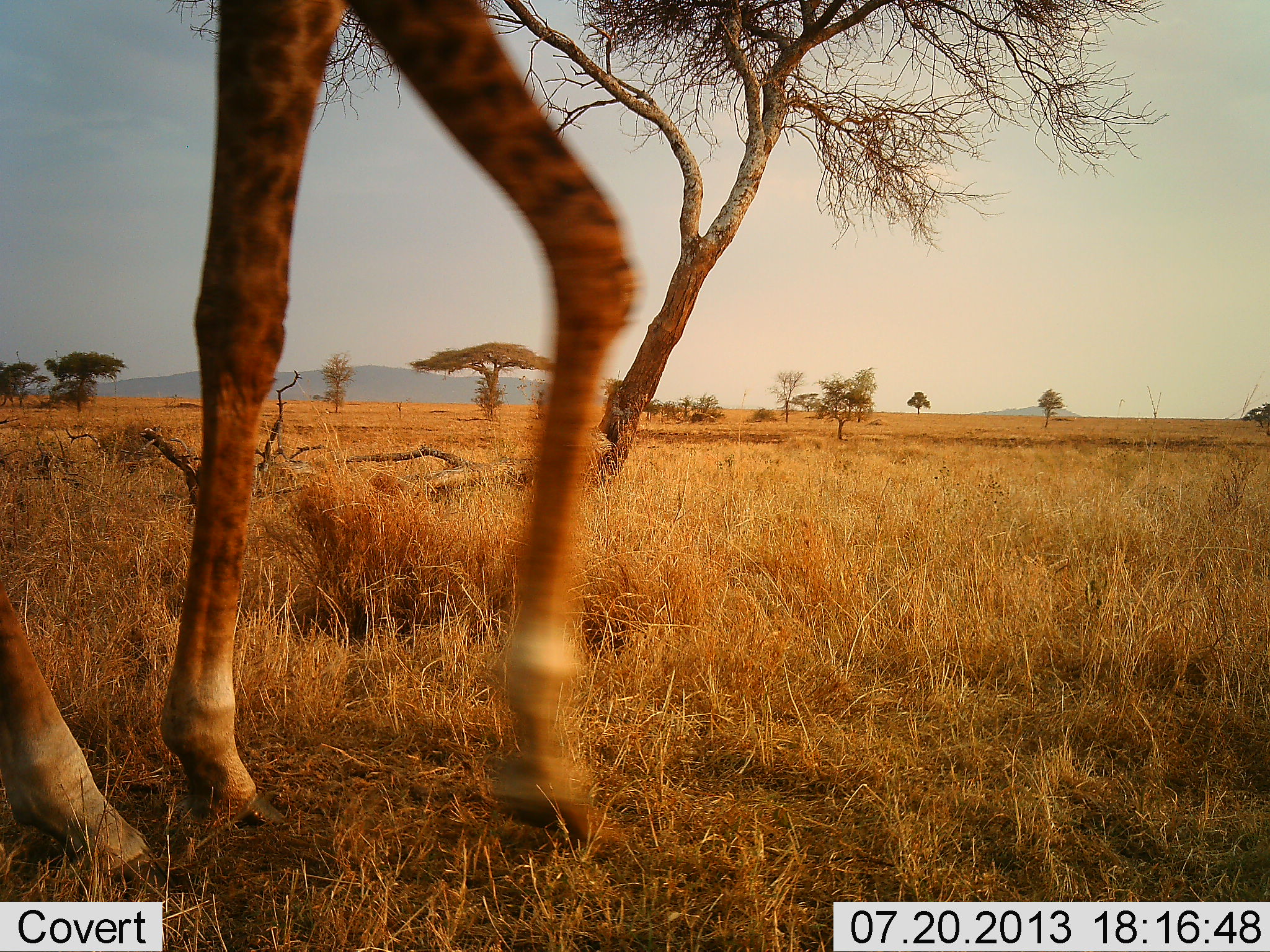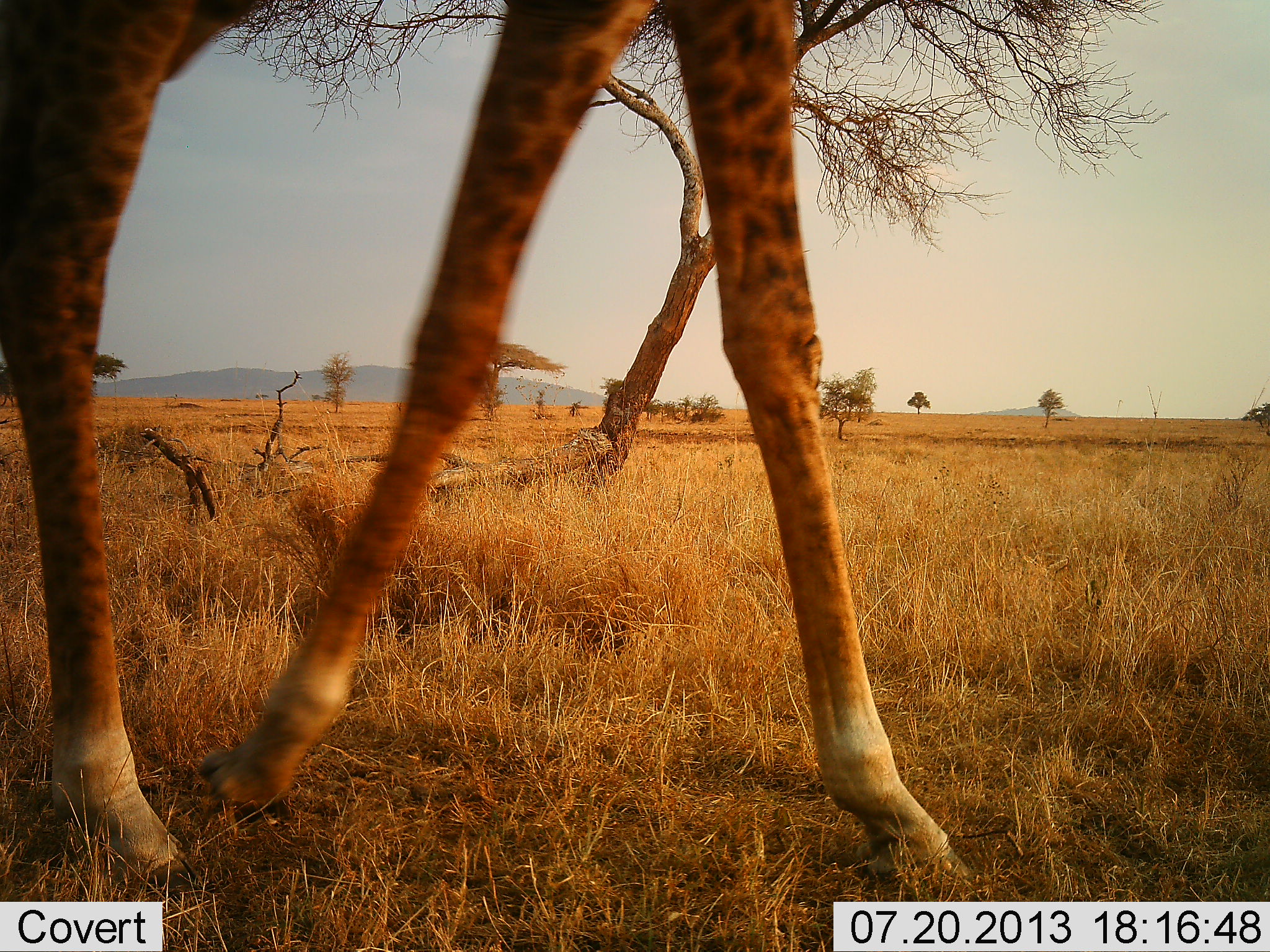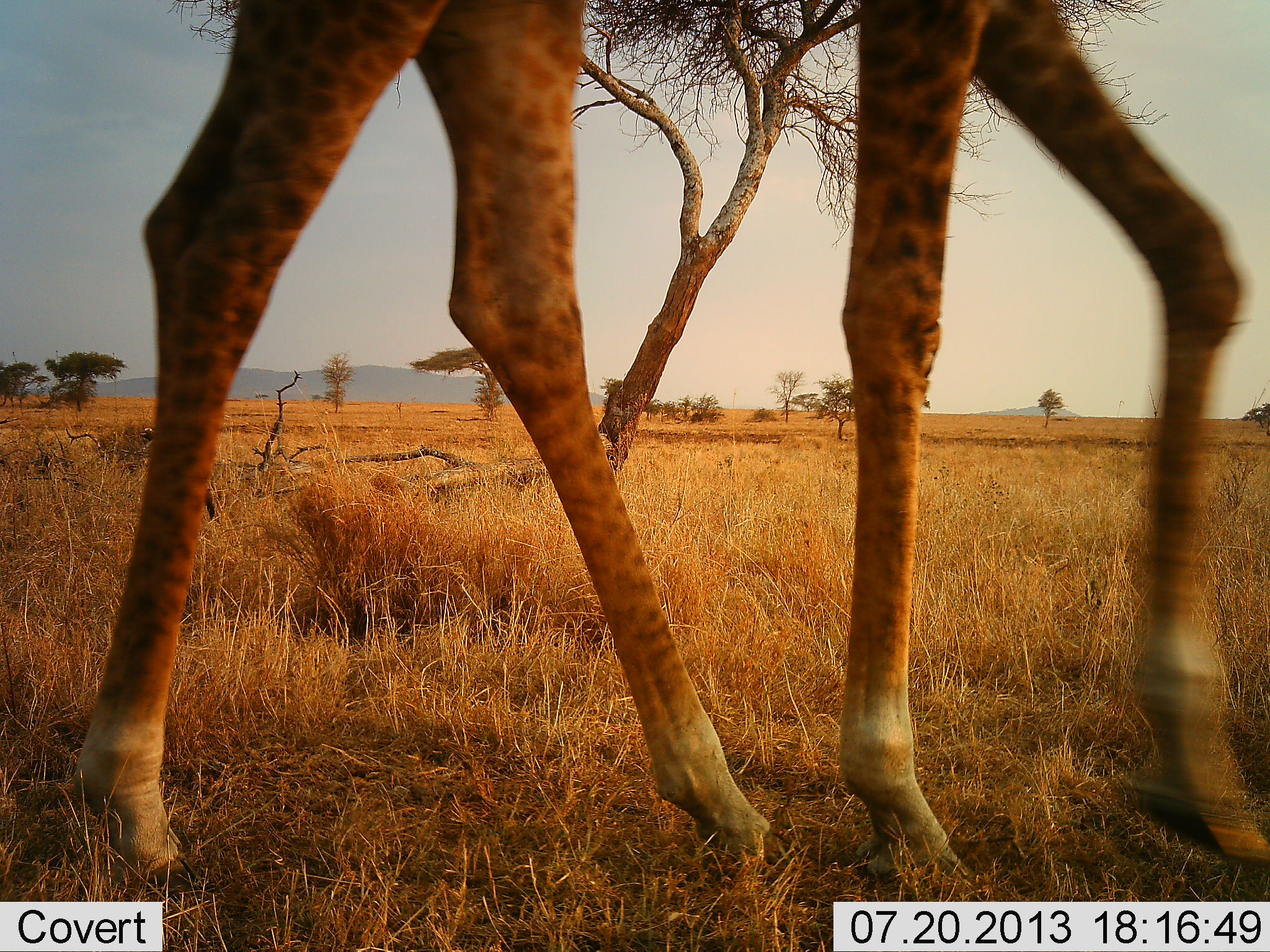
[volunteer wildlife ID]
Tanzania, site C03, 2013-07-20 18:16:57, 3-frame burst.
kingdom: Animalia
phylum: Chordata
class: Mammalia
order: Artiodactyla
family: Giraffidae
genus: Giraffa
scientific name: Giraffa camelopardalis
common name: giraffe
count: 1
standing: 7%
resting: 0%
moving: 97%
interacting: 0%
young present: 3%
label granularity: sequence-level